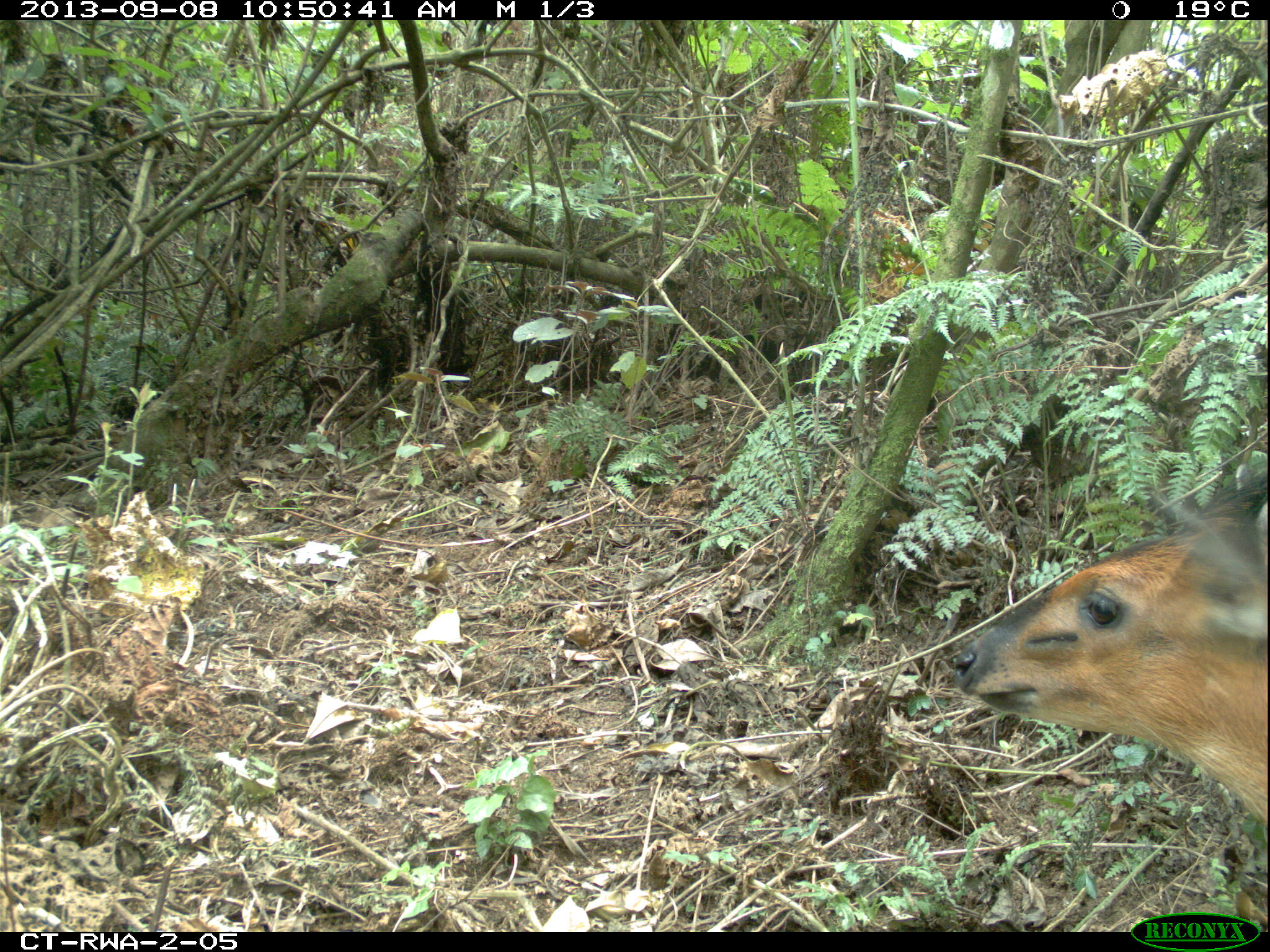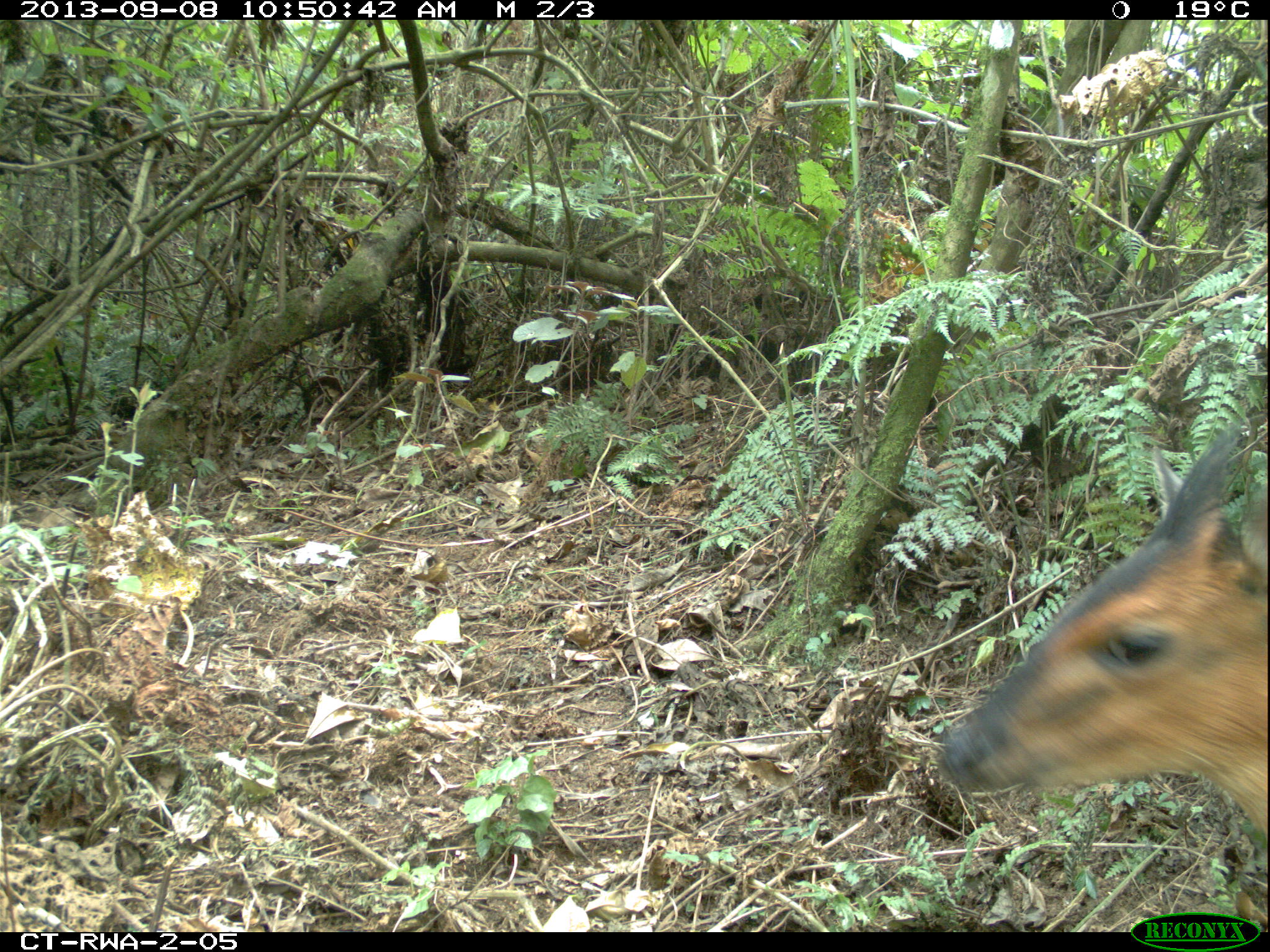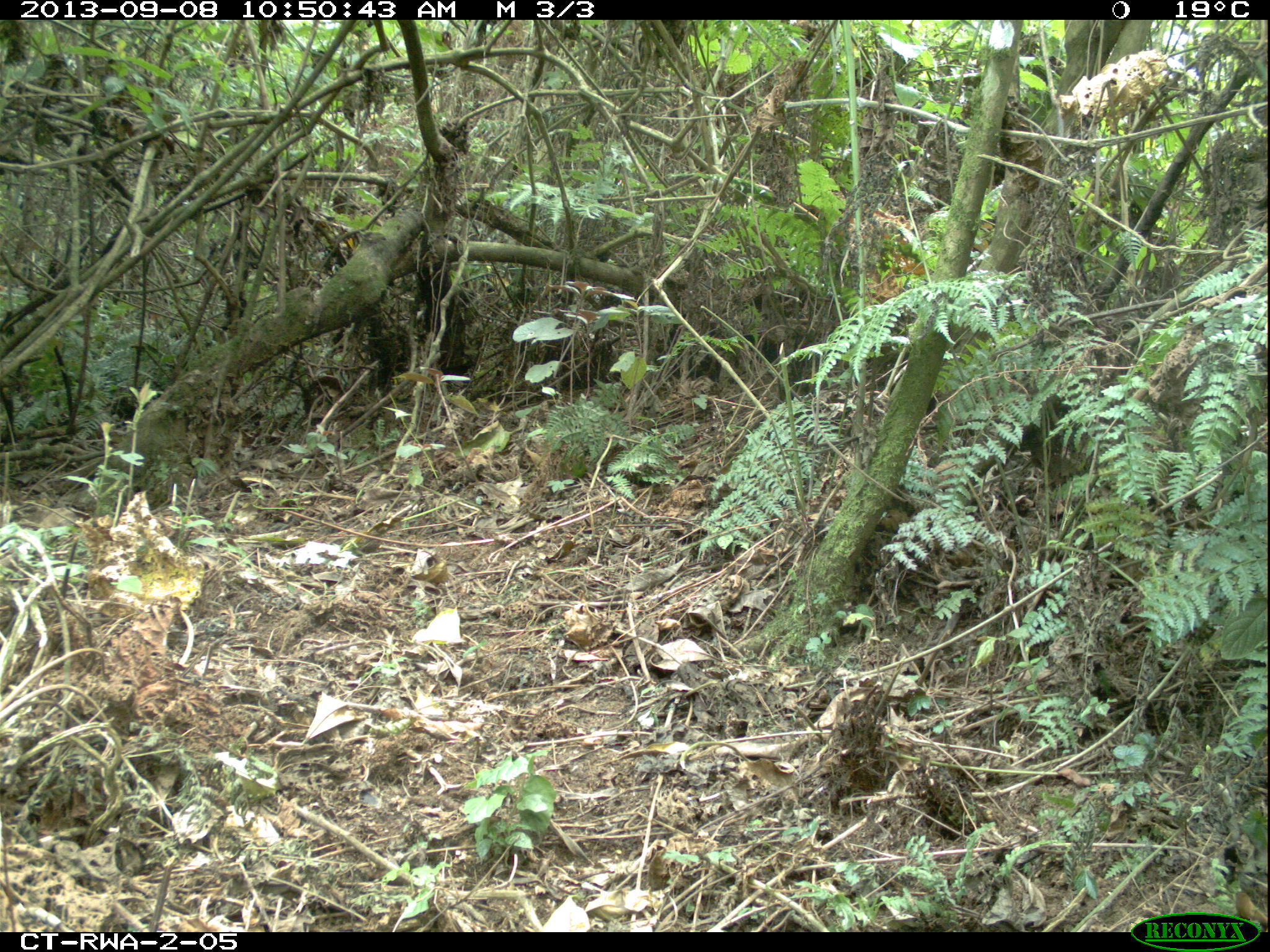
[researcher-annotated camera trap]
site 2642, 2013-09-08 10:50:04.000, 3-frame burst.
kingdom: Animalia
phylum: Chordata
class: Mammalia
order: Artiodactyla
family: Bovidae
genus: Cephalophus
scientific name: Cephalophus nigrifrons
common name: black-fronted duiker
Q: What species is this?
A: Cephalophus nigrifrons (black-fronted duiker).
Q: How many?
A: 1.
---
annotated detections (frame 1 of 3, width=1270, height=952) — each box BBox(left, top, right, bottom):
cephalophus nigrifrons: BBox(952, 459, 1270, 841)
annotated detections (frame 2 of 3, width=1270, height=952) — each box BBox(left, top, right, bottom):
cephalophus nigrifrons: BBox(934, 424, 1269, 860)